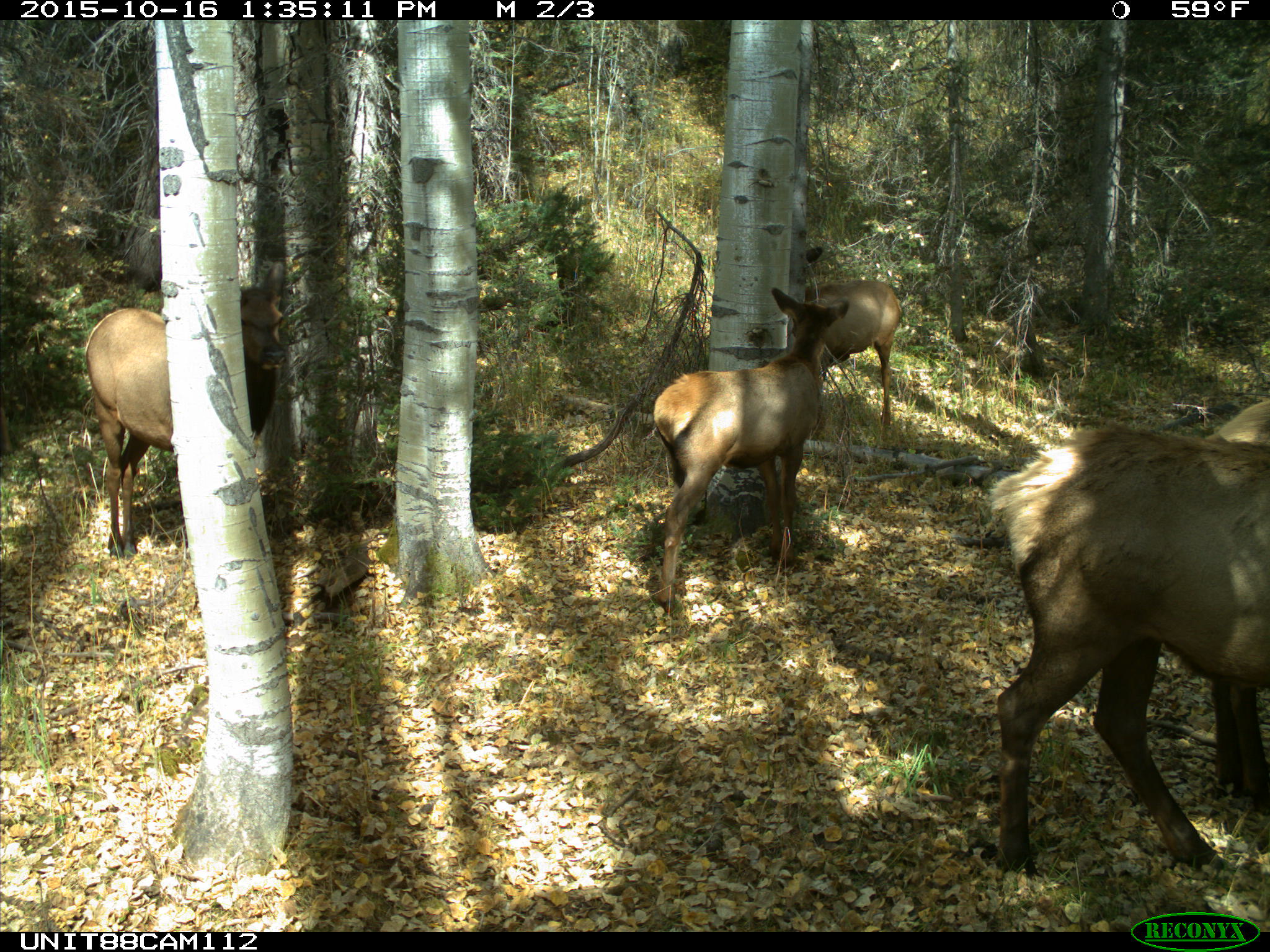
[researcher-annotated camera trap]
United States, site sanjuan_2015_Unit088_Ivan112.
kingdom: Animalia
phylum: Chordata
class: Mammalia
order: Artiodactyla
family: Cervidae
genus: Cervus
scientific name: Cervus elaphus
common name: red deer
Cervus elaphus (red deer).